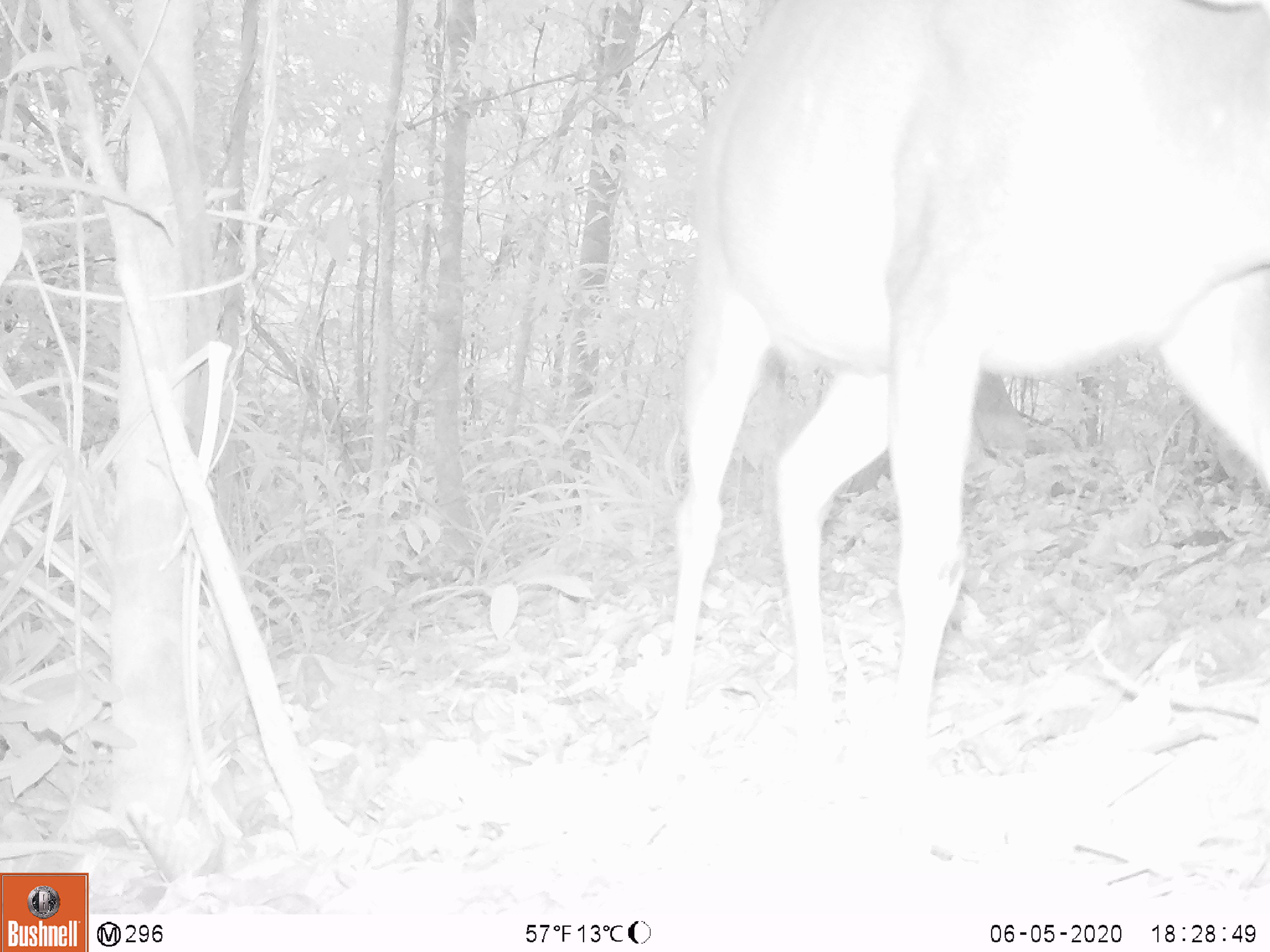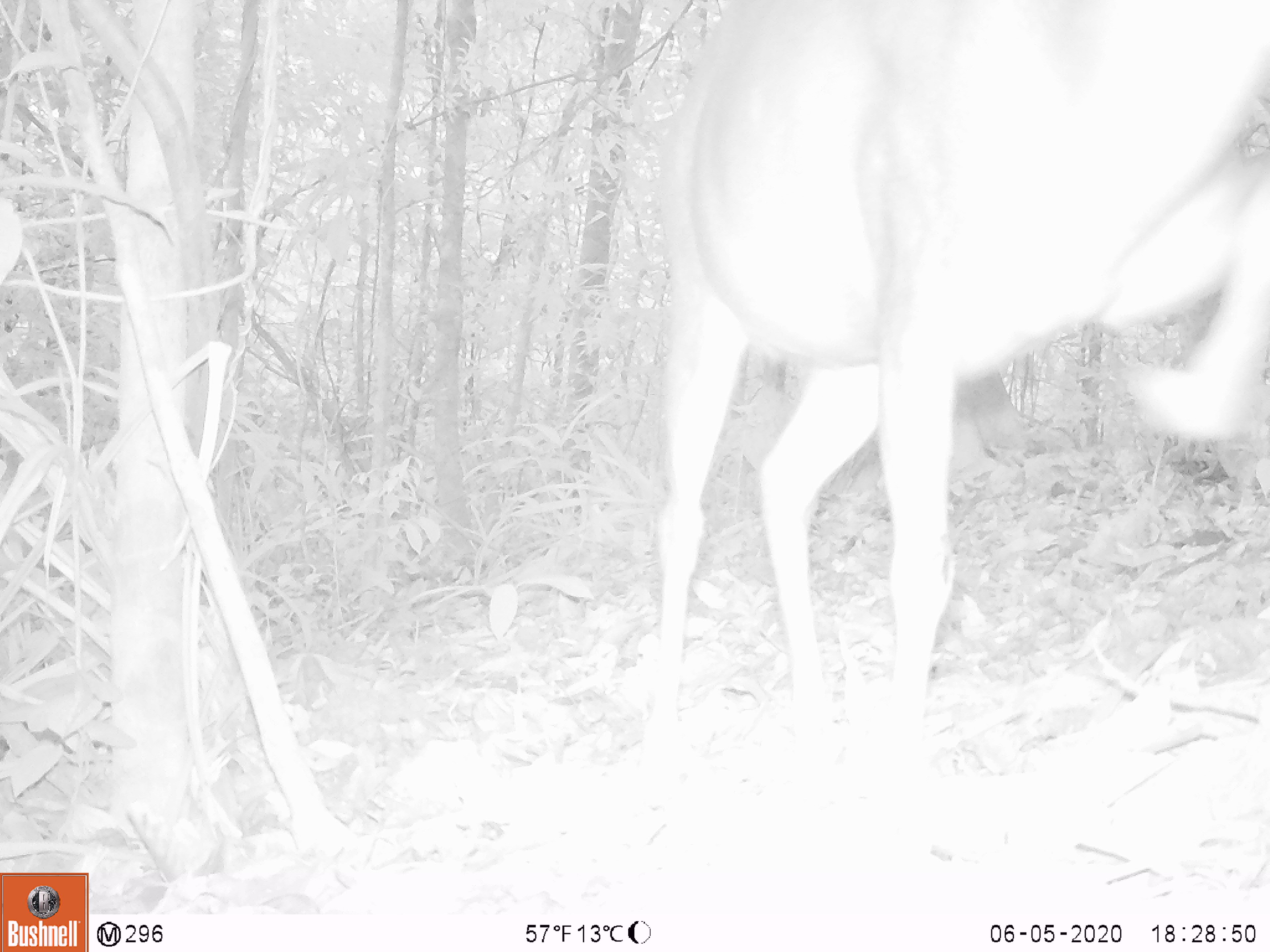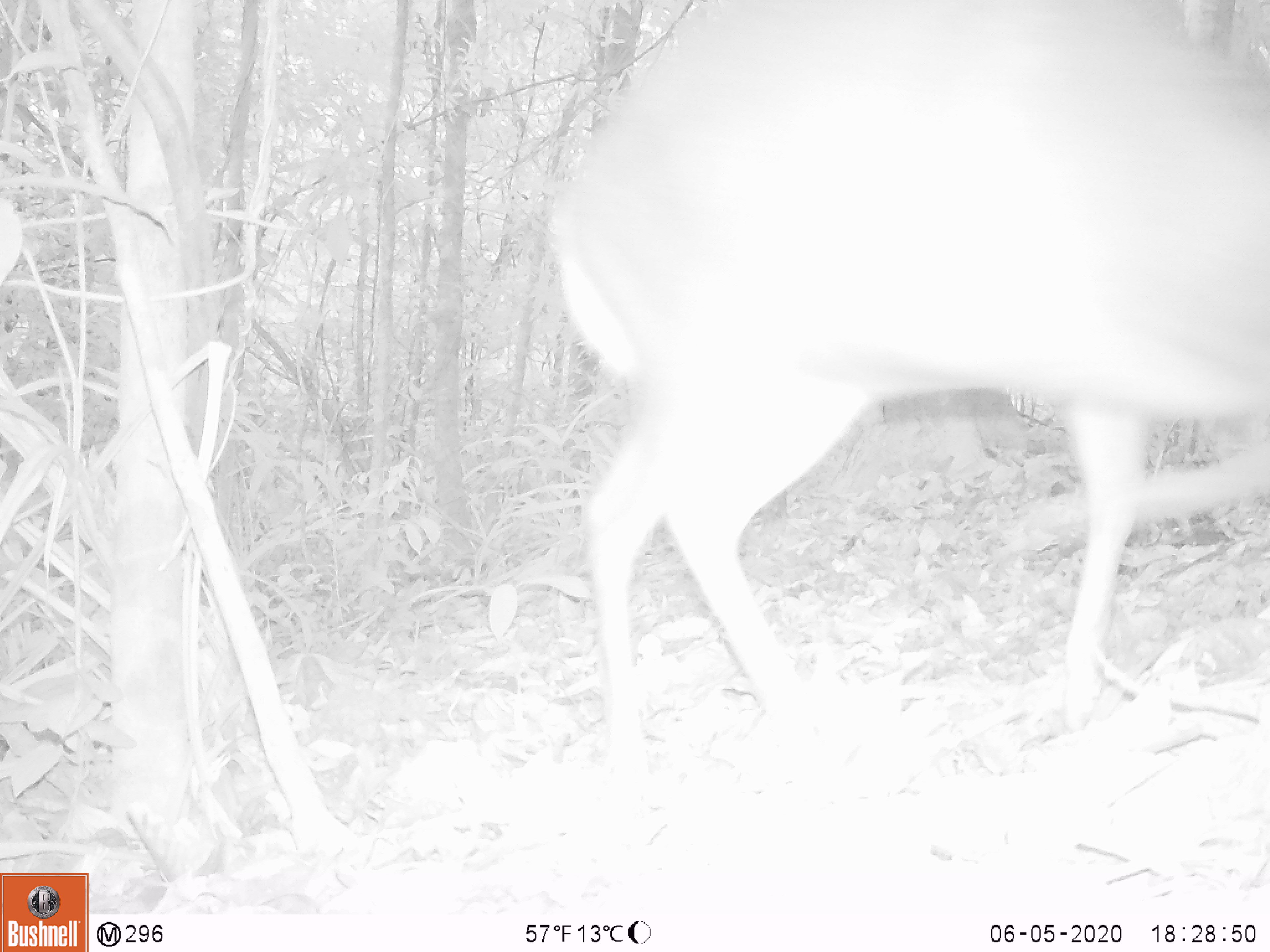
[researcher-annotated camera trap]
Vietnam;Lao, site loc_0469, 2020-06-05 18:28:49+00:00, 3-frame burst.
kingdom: Animalia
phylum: Chordata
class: Mammalia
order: Artiodactyla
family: Cervidae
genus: Muntiacus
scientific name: Muntiacus rooseveltorum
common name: roosevelt's muntjac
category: roosevelts muntjac group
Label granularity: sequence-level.